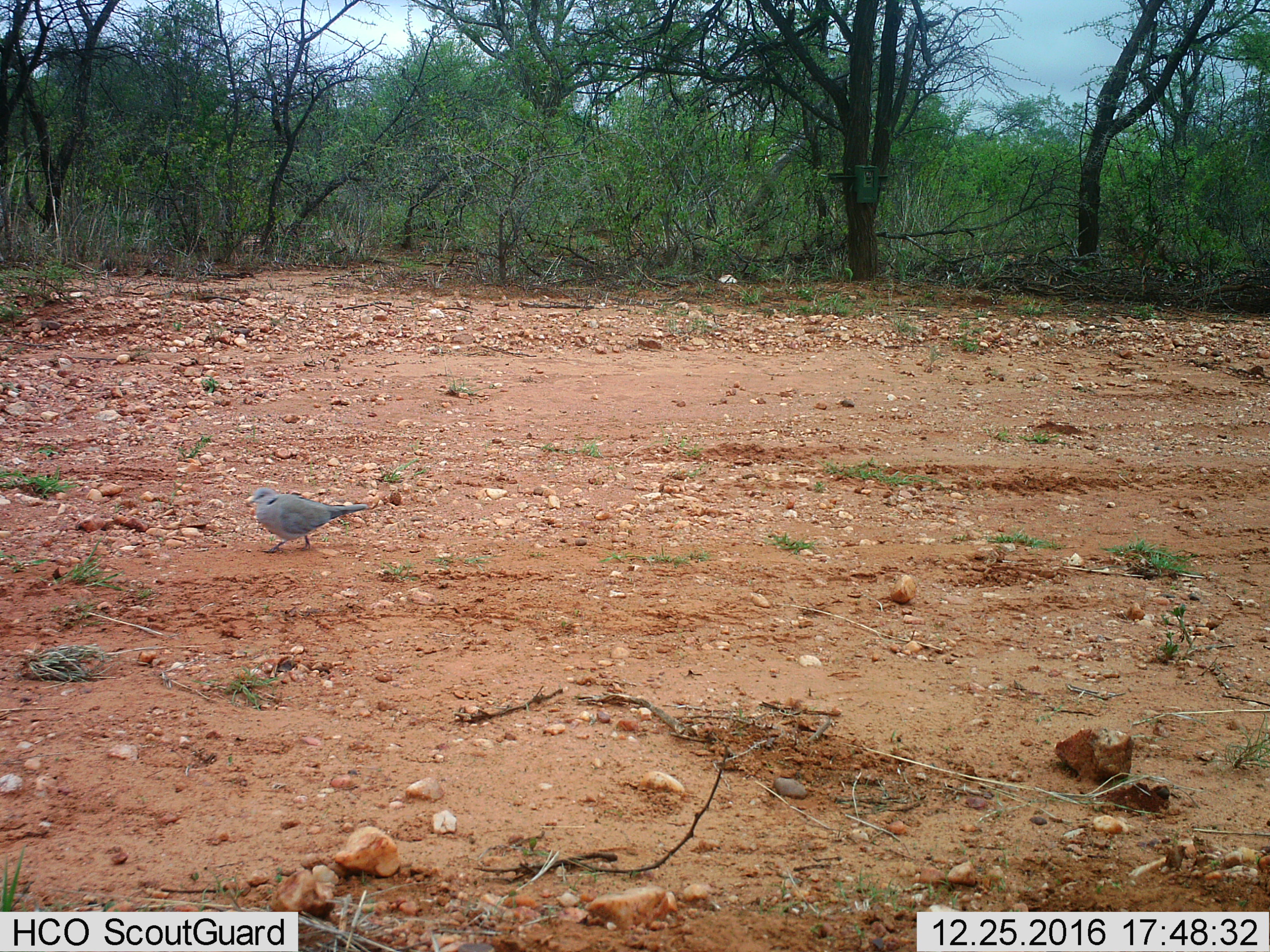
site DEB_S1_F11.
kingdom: Animalia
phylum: Chordata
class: Aves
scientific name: Aves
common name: bird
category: birdother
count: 1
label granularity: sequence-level